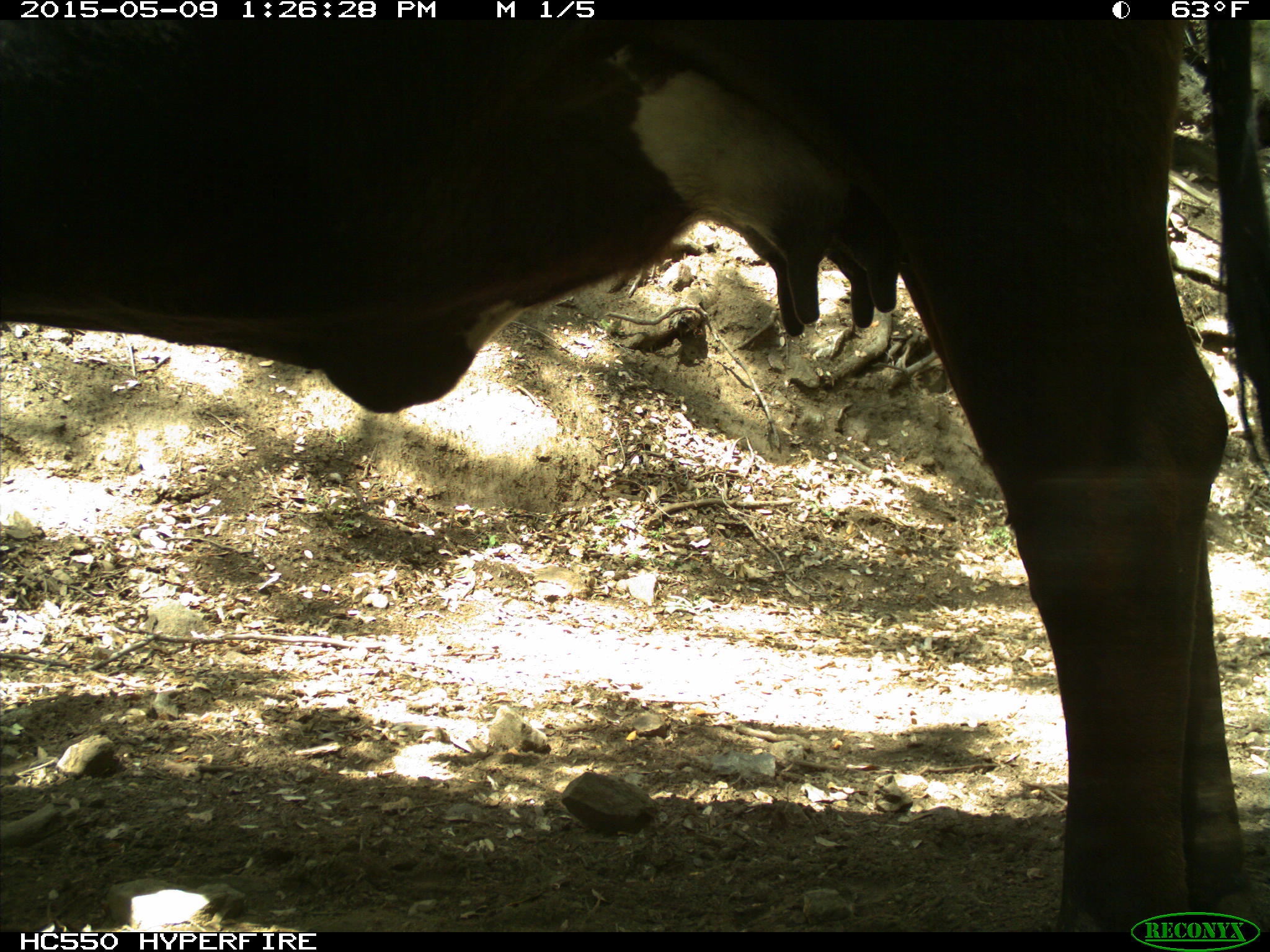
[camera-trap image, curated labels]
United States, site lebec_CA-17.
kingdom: Animalia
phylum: Chordata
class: Mammalia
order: Artiodactyla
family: Bovidae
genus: Bos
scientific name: Bos taurus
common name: domestic cow